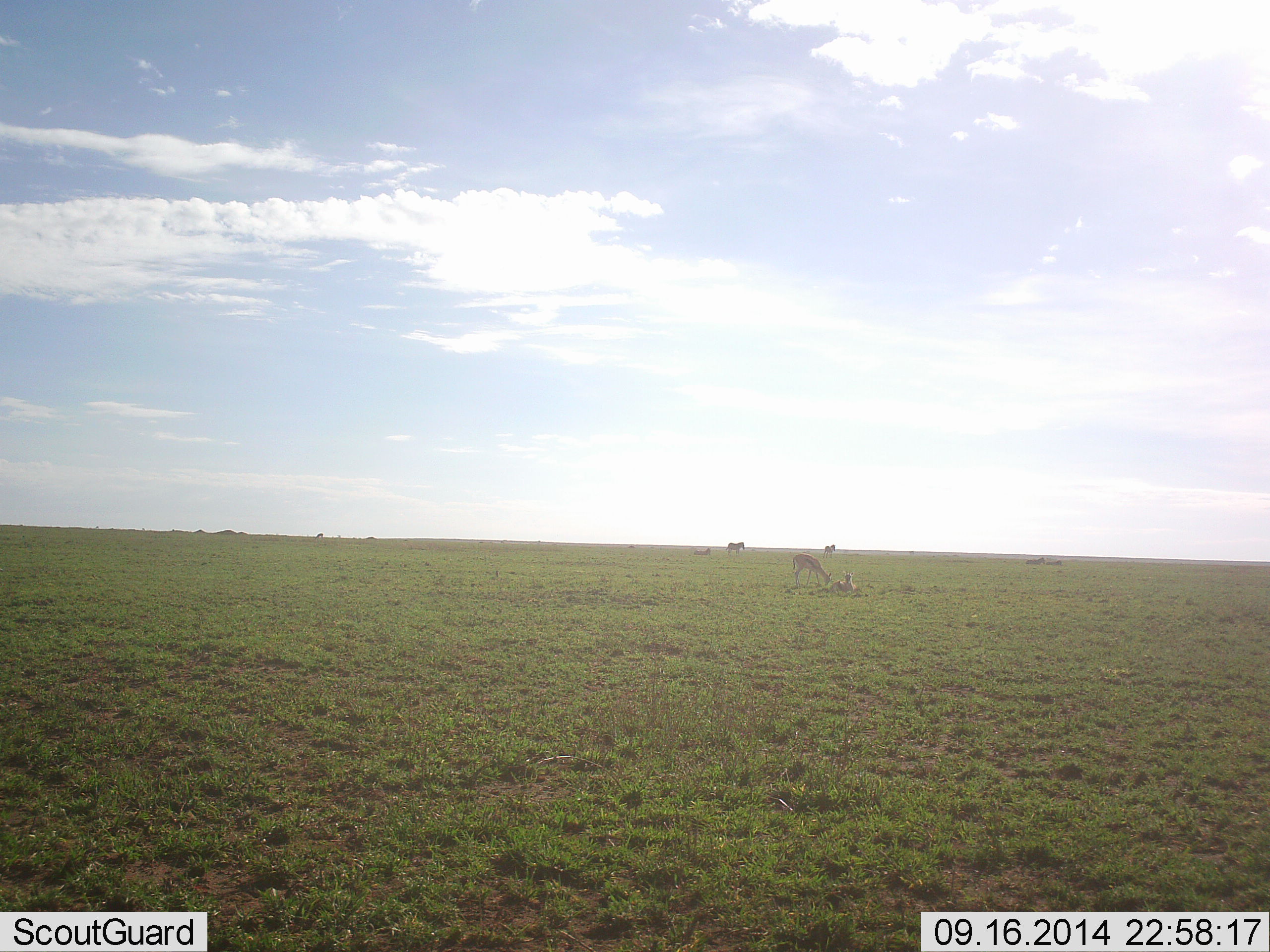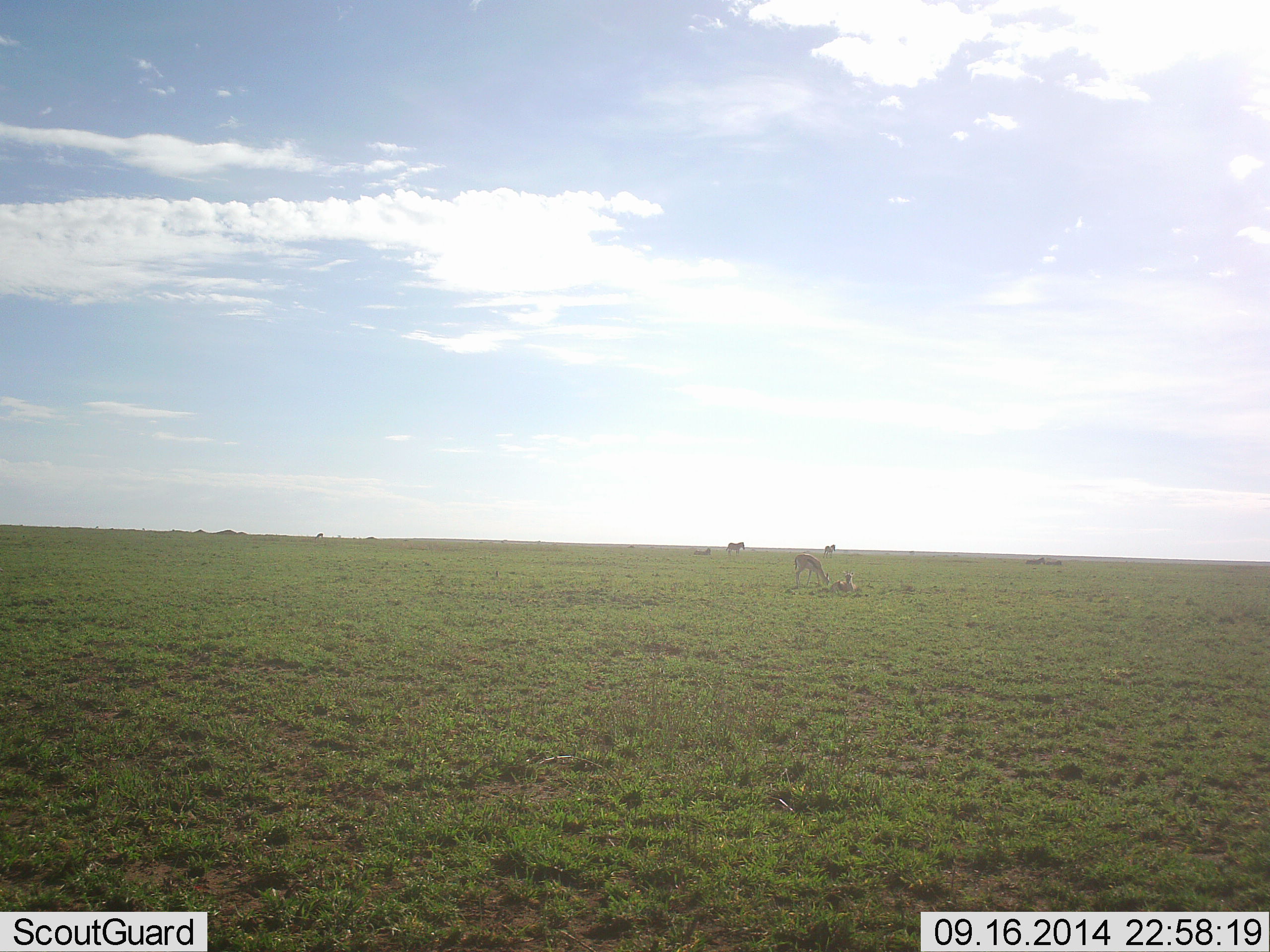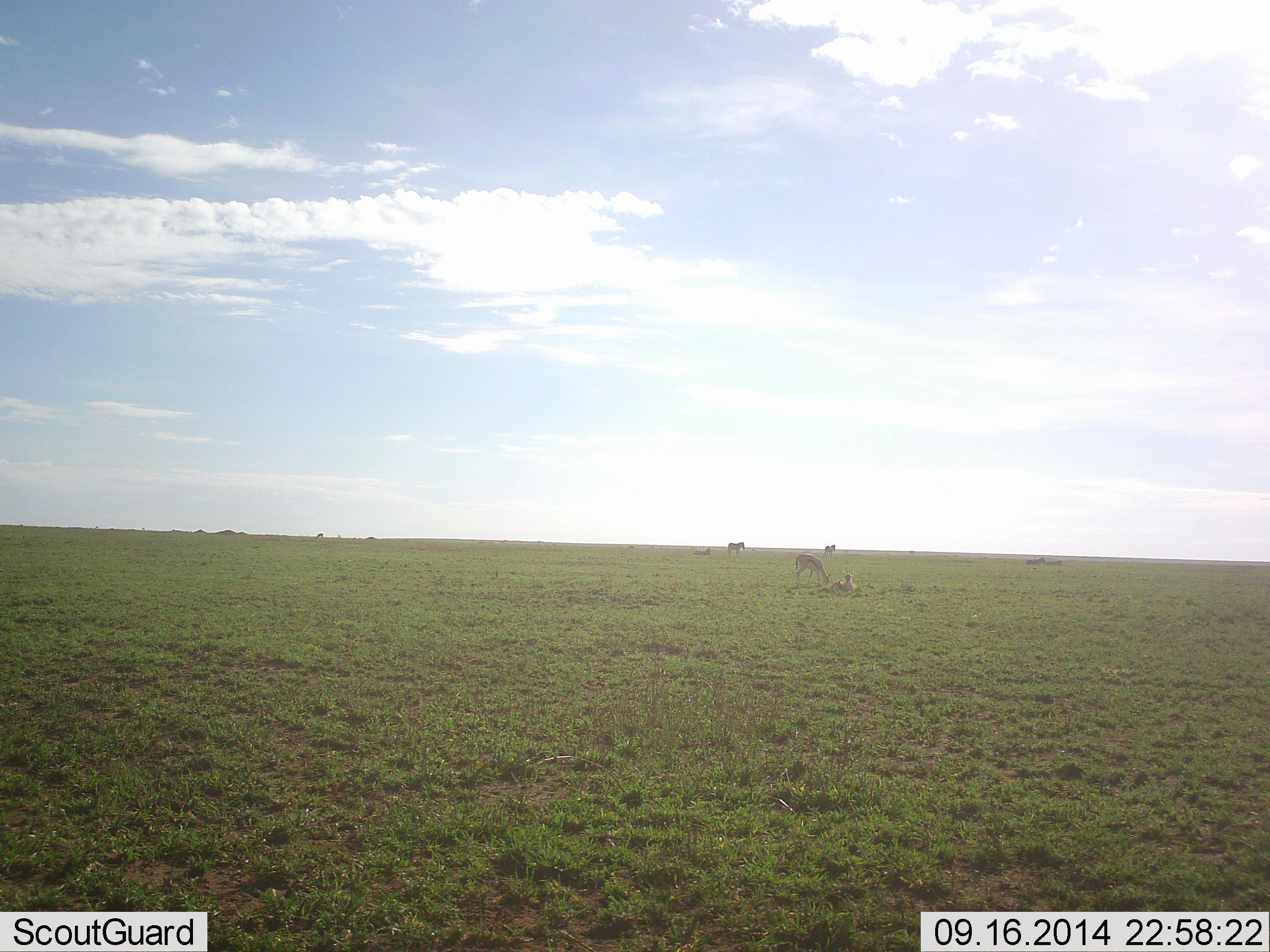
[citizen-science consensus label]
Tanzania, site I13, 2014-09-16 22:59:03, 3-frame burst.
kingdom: Animalia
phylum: Chordata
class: Mammalia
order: Artiodactyla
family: Bovidae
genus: Nanger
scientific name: Nanger granti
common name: grant's gazelle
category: gazellegrants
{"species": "gazellegrants (grant's gazelle) (Nanger granti)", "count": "2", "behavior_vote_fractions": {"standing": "50%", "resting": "33%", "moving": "0%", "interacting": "0%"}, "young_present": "0%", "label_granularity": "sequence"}